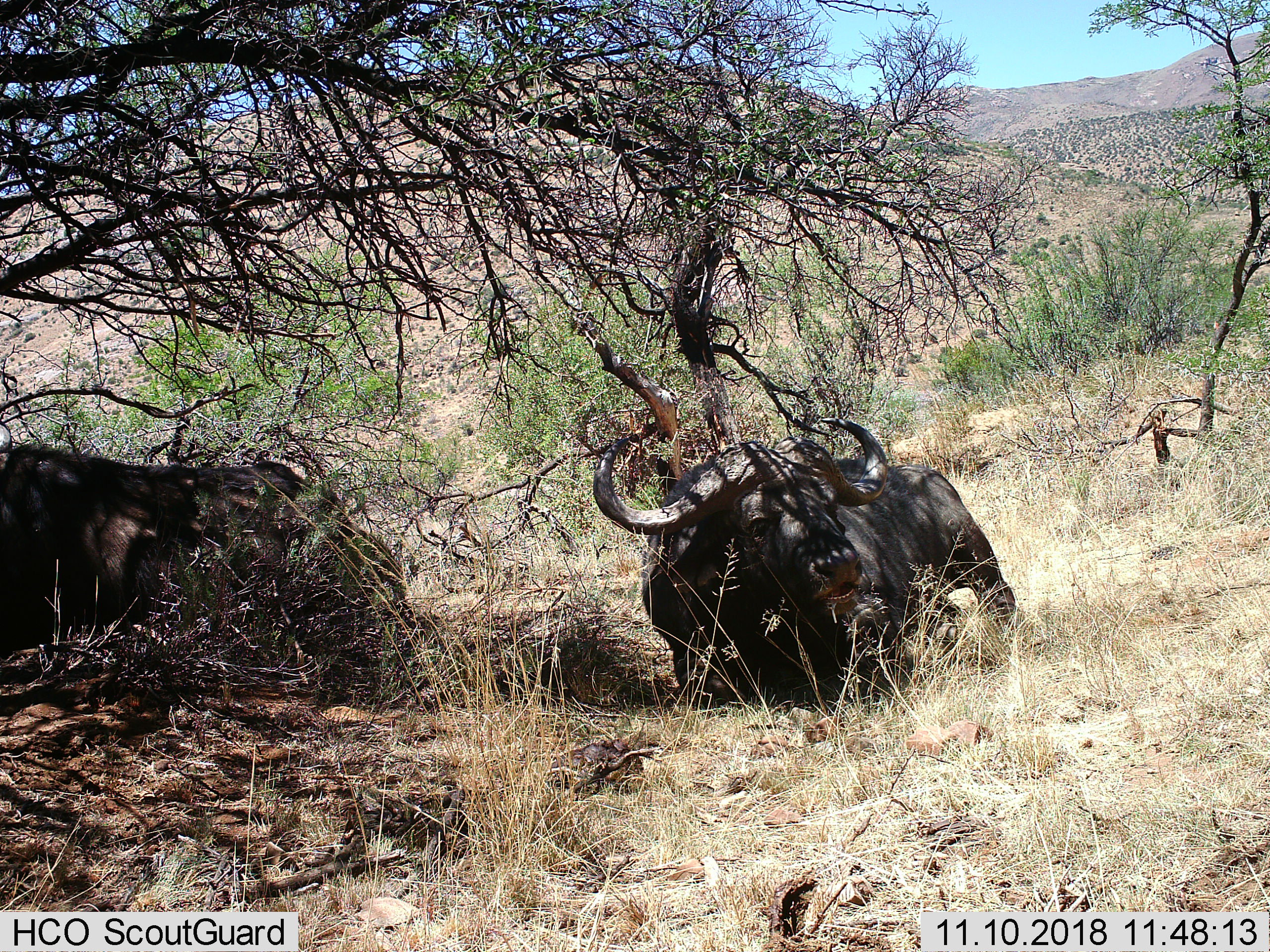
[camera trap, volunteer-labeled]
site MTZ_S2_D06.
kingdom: Animalia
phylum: Chordata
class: Mammalia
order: Artiodactyla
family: Bovidae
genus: Syncerus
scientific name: Syncerus caffer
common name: african buffalo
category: buffalo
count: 2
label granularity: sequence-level